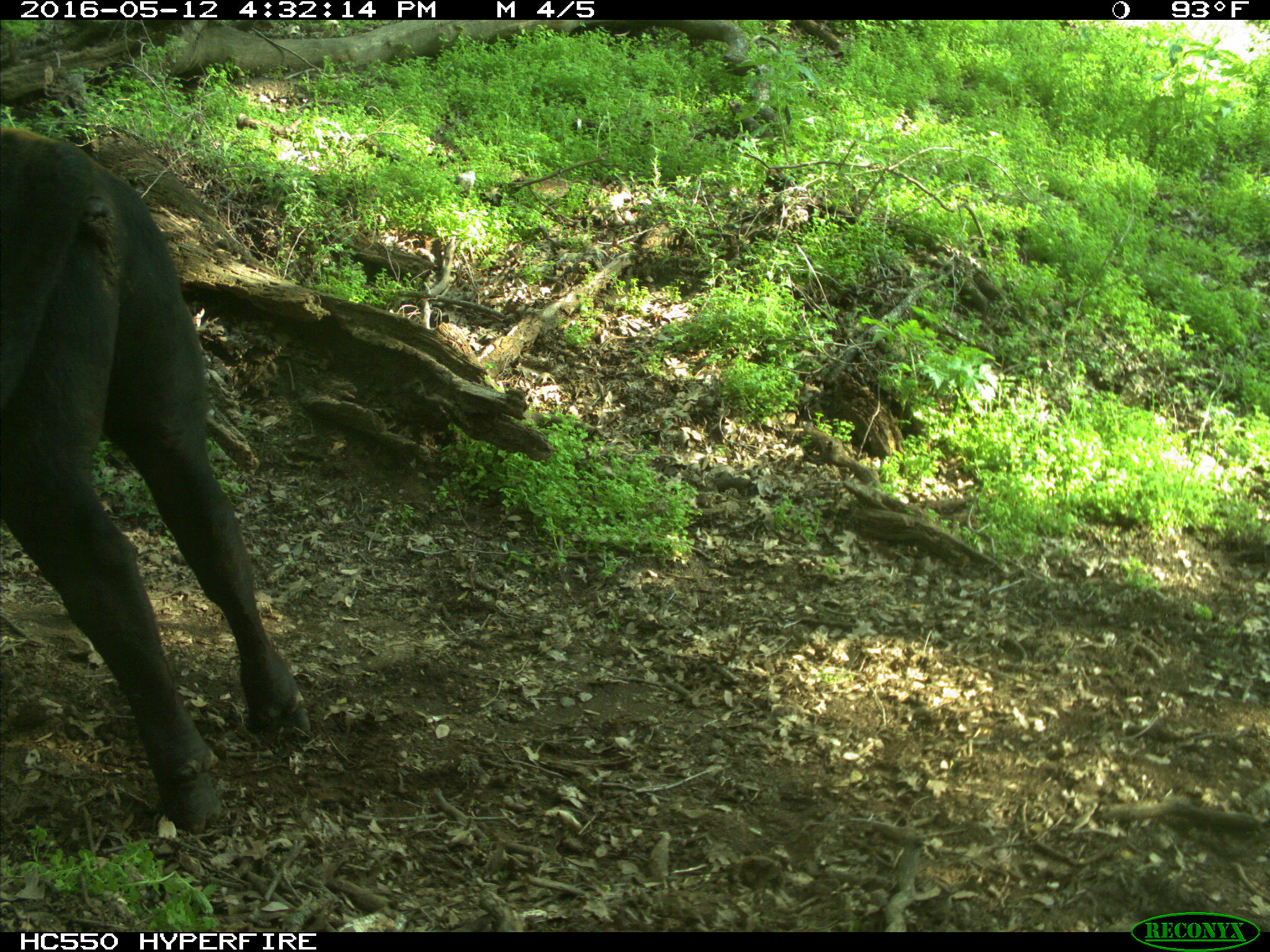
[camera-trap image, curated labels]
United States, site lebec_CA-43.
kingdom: Animalia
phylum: Chordata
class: Mammalia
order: Artiodactyla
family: Bovidae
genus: Bos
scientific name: Bos taurus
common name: domestic cow